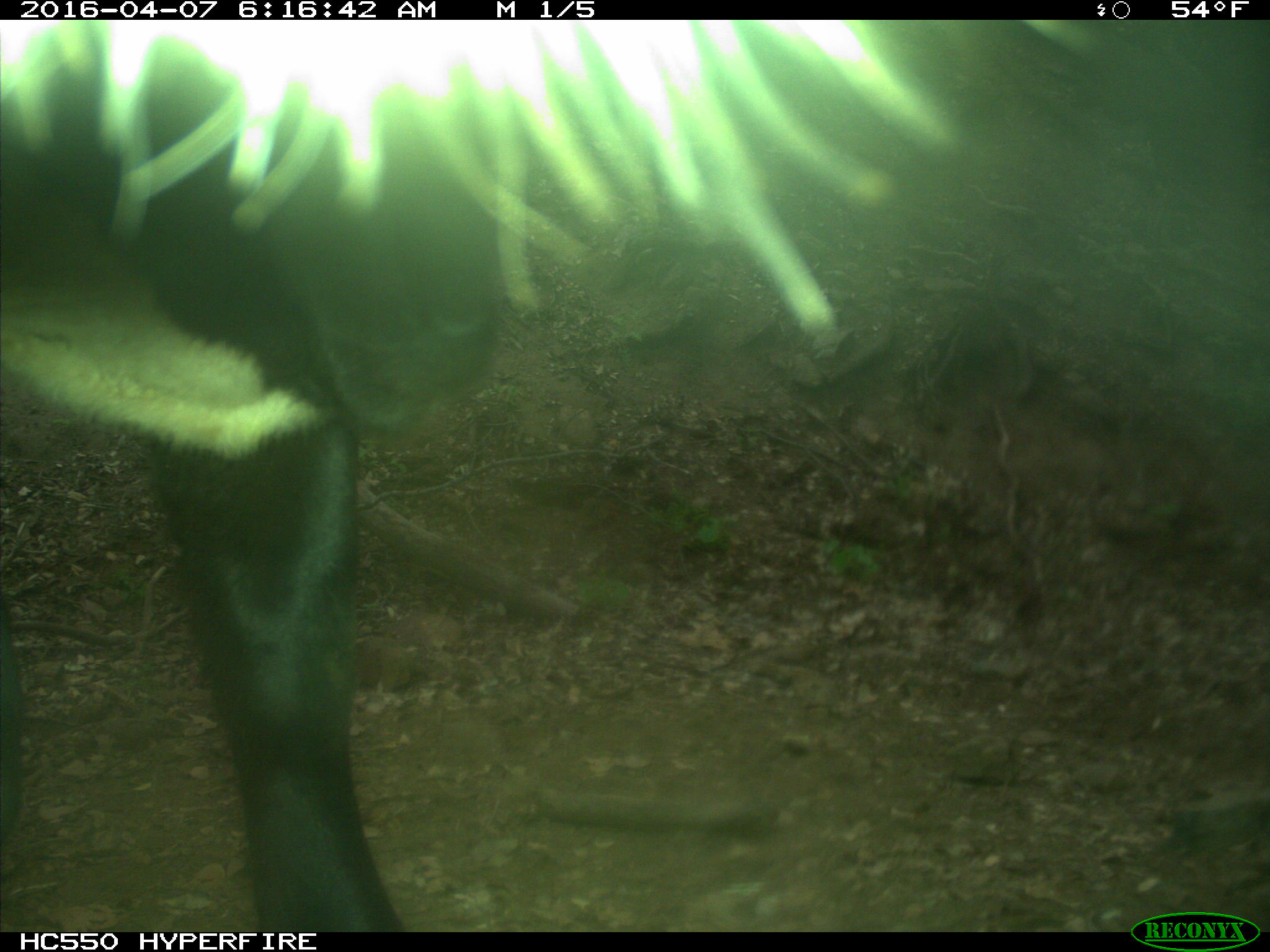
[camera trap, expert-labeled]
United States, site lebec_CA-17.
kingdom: Animalia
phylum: Chordata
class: Mammalia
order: Artiodactyla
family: Bovidae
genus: Bos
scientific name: Bos taurus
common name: domestic cow